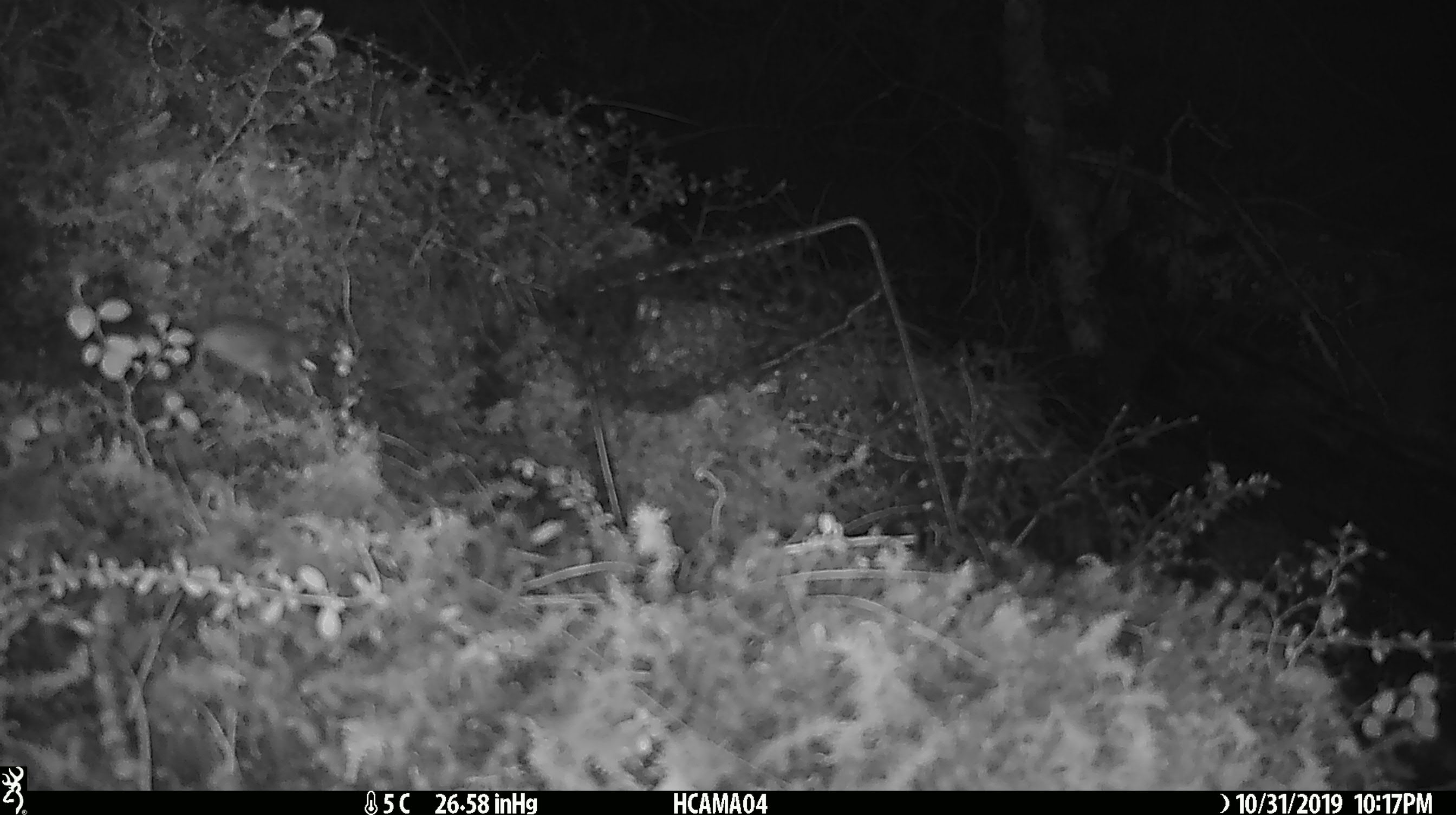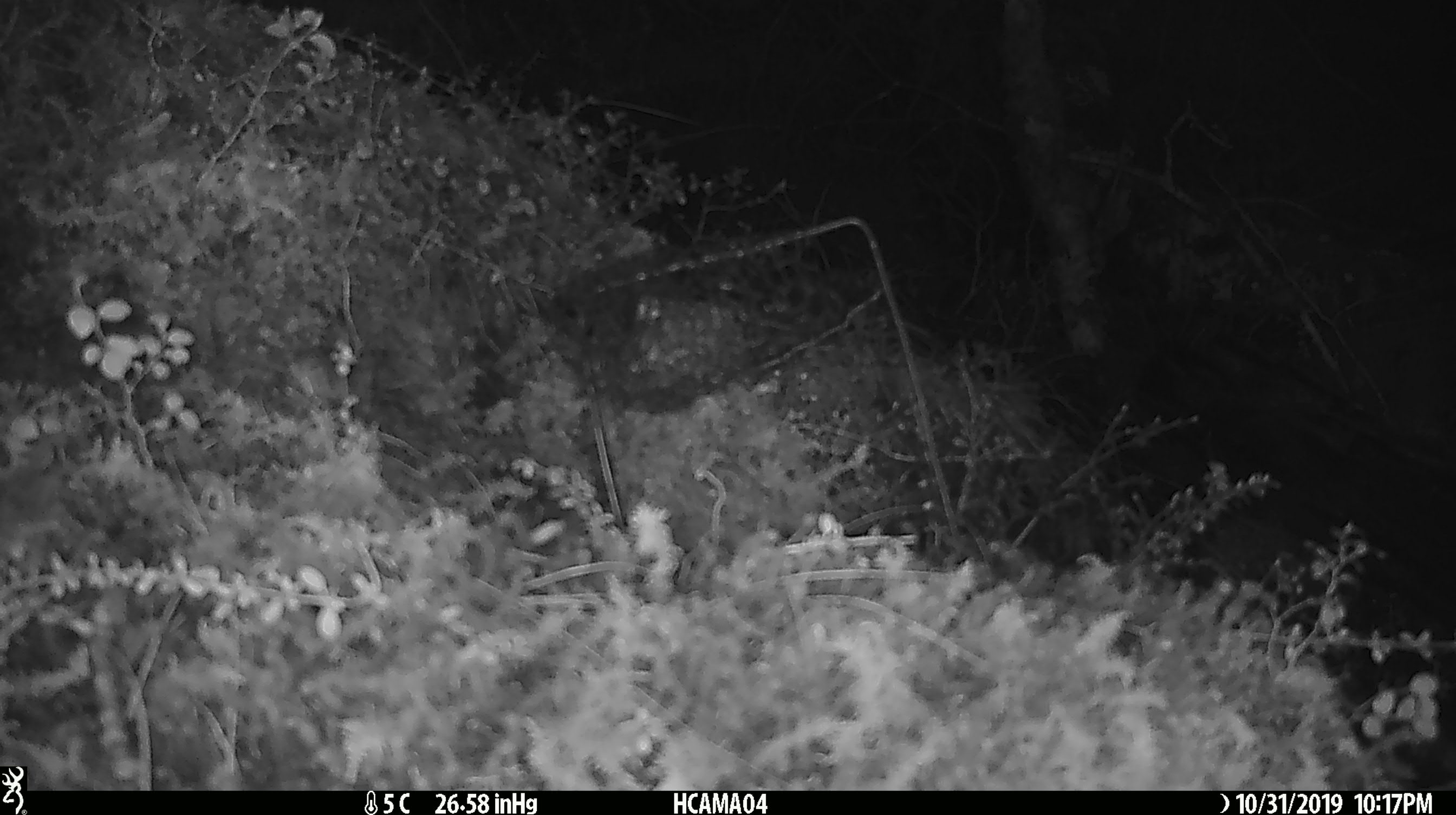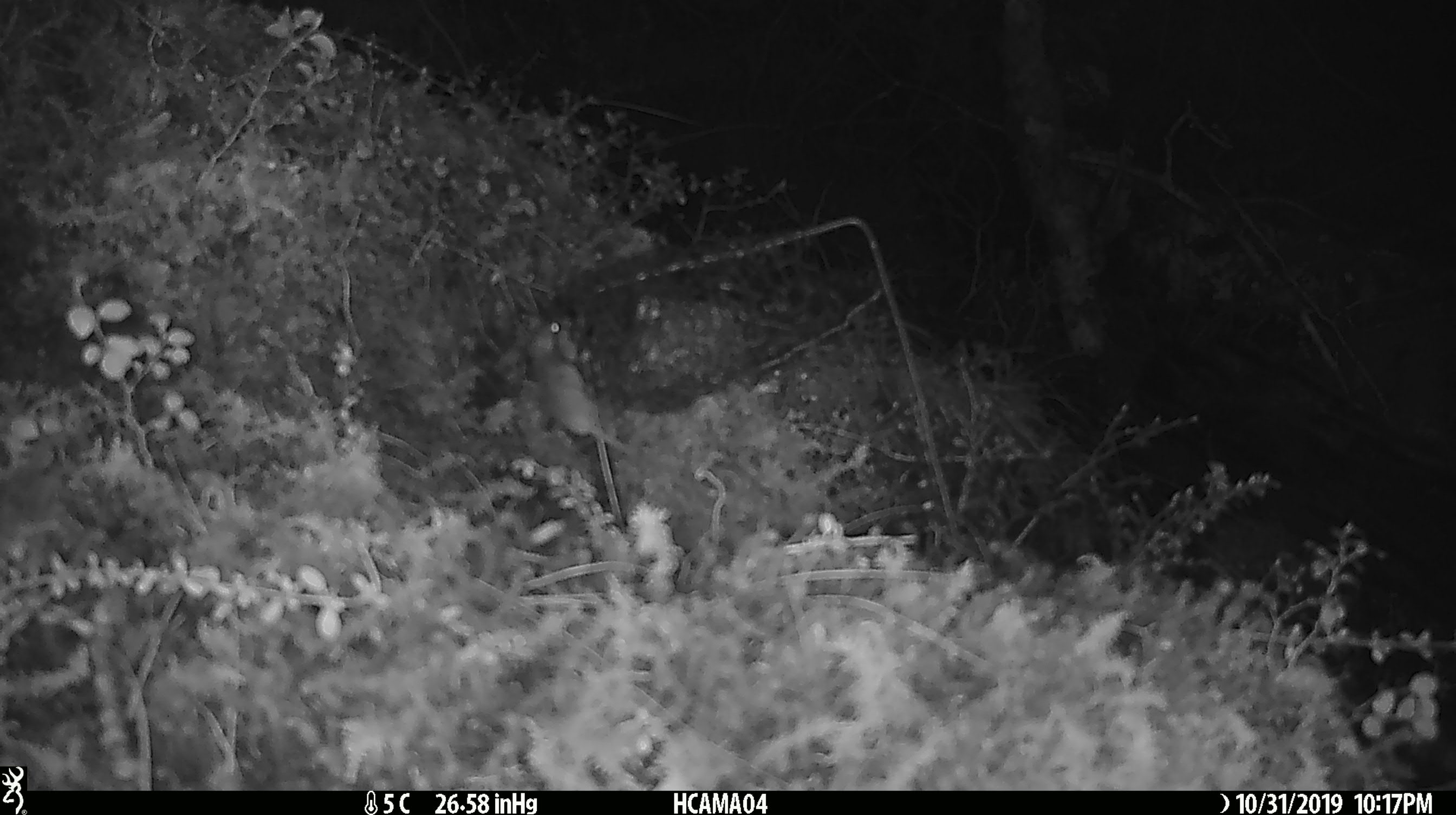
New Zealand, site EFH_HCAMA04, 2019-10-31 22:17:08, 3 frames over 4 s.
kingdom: Animalia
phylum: Chordata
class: Mammalia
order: Rodentia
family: Muridae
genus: Mus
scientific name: Mus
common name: mouse